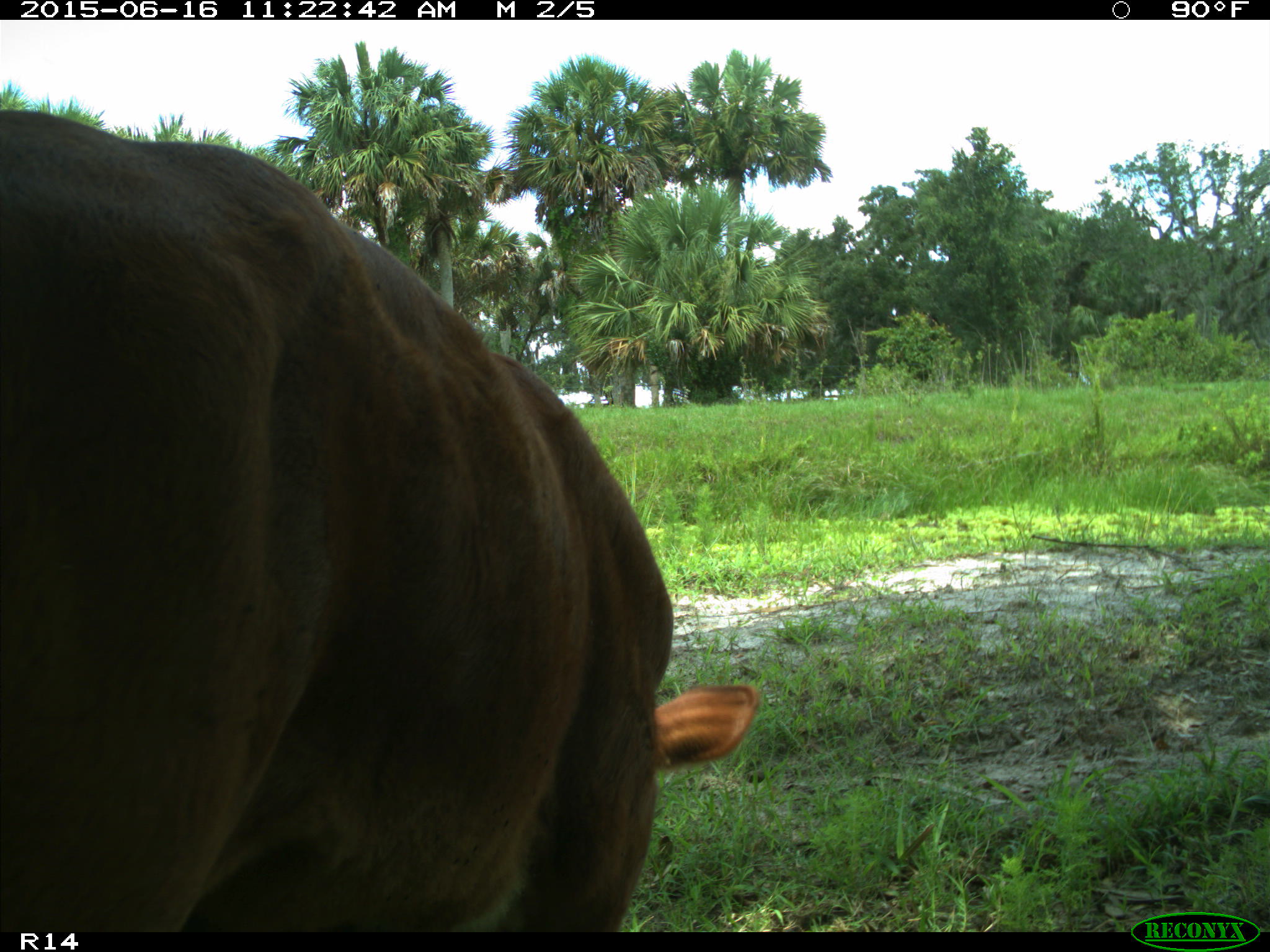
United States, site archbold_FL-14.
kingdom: Animalia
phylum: Chordata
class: Mammalia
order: Artiodactyla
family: Bovidae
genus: Bos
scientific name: Bos taurus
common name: domestic cow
Bos taurus (domestic cow).